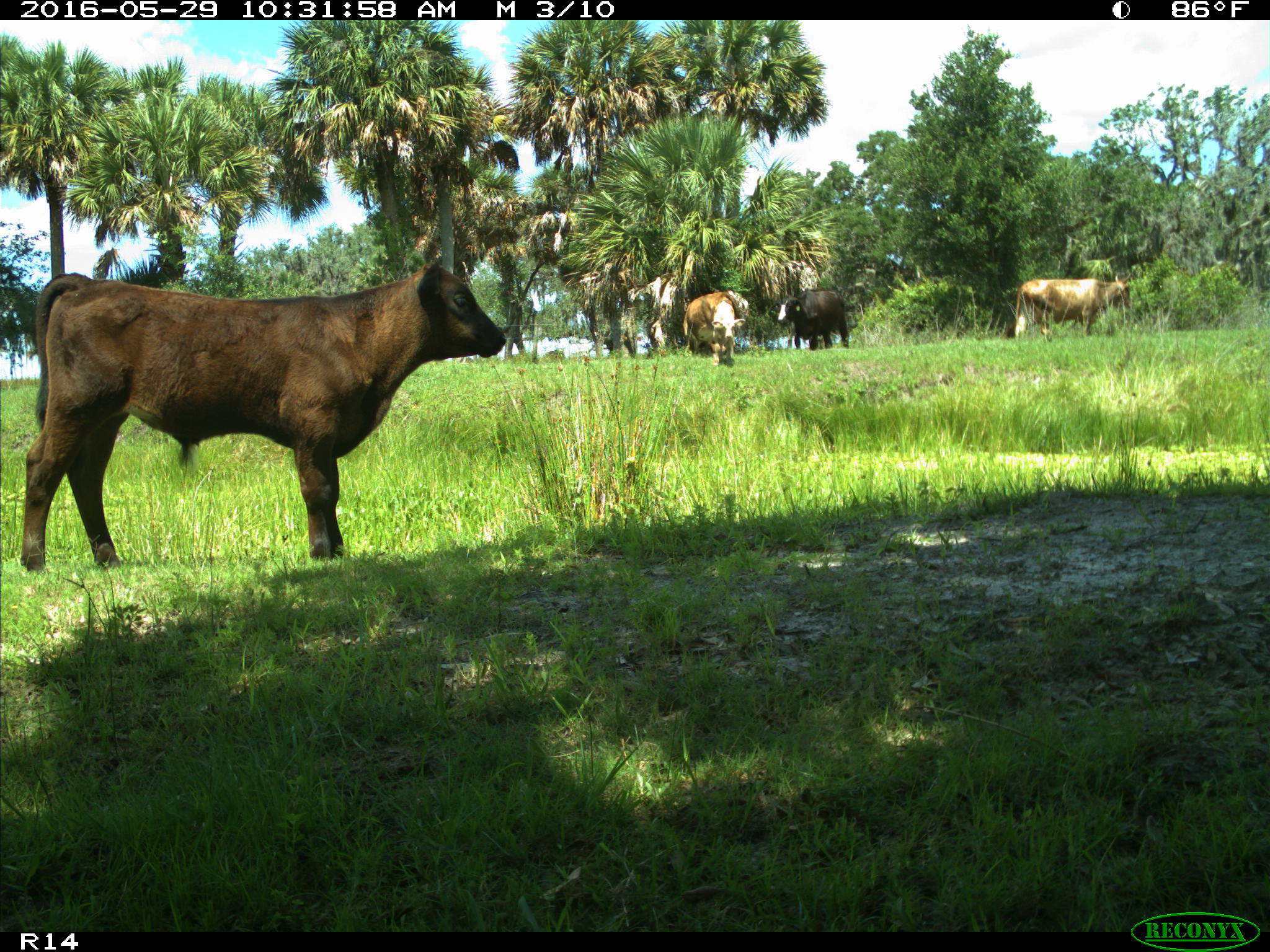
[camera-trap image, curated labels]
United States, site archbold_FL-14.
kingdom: Animalia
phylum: Chordata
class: Mammalia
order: Artiodactyla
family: Bovidae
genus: Bos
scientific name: Bos taurus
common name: domestic cow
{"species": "Bos taurus (domestic cow)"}